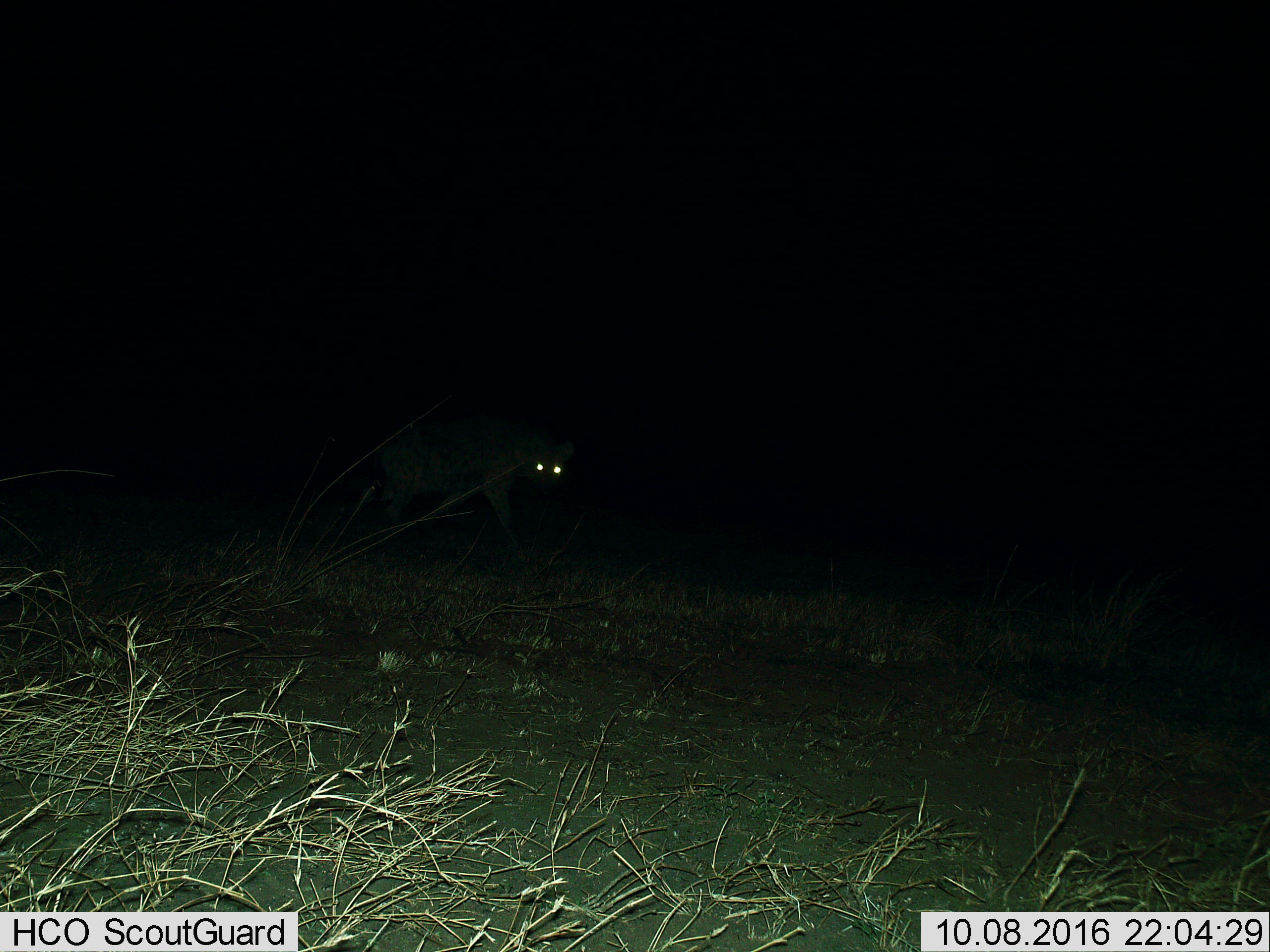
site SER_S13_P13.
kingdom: Animalia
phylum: Chordata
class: Mammalia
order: Carnivora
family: Hyaenidae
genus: Crocuta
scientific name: Crocuta crocuta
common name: spotted hyena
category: hyenaspotted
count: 1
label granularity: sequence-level